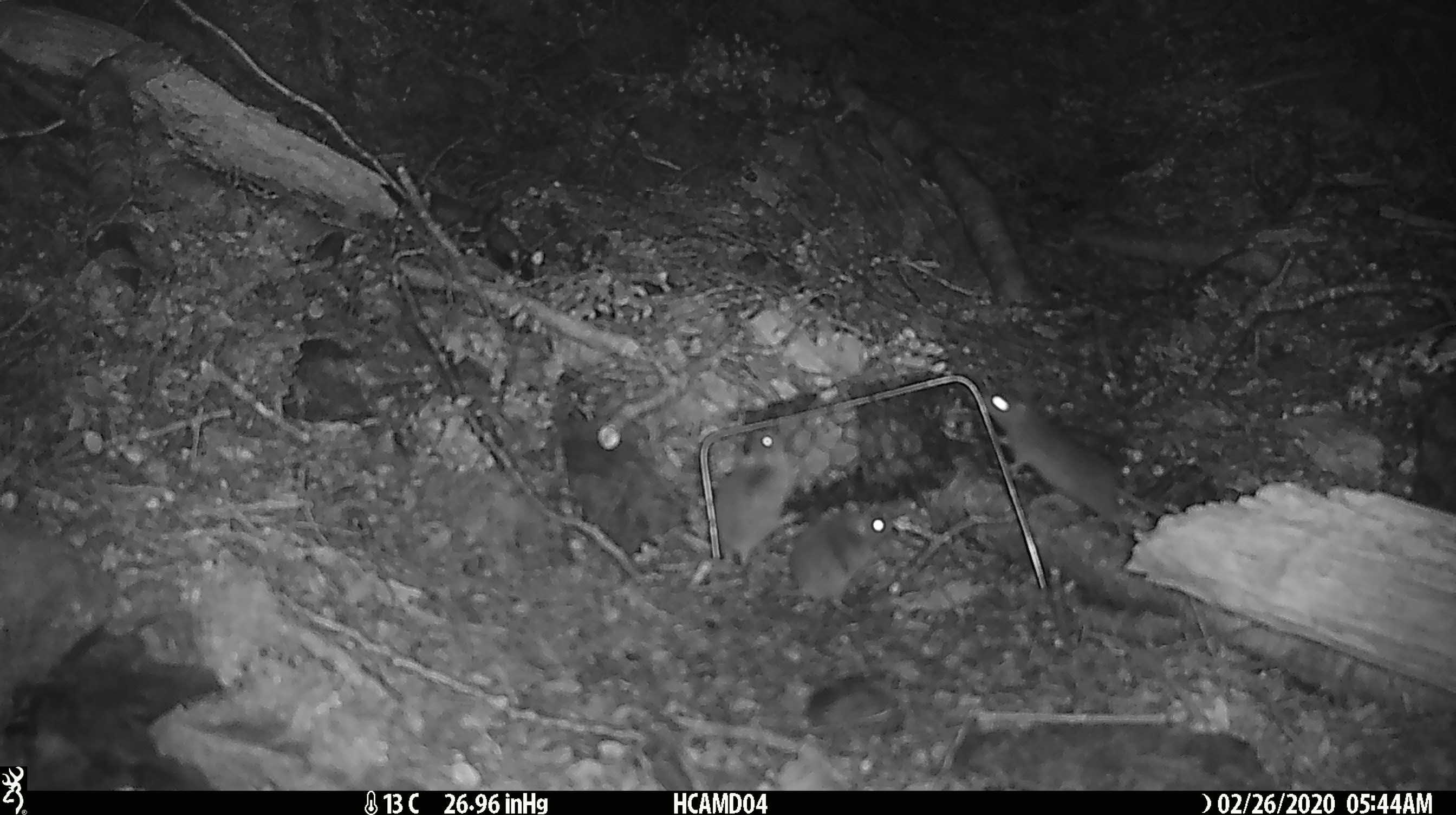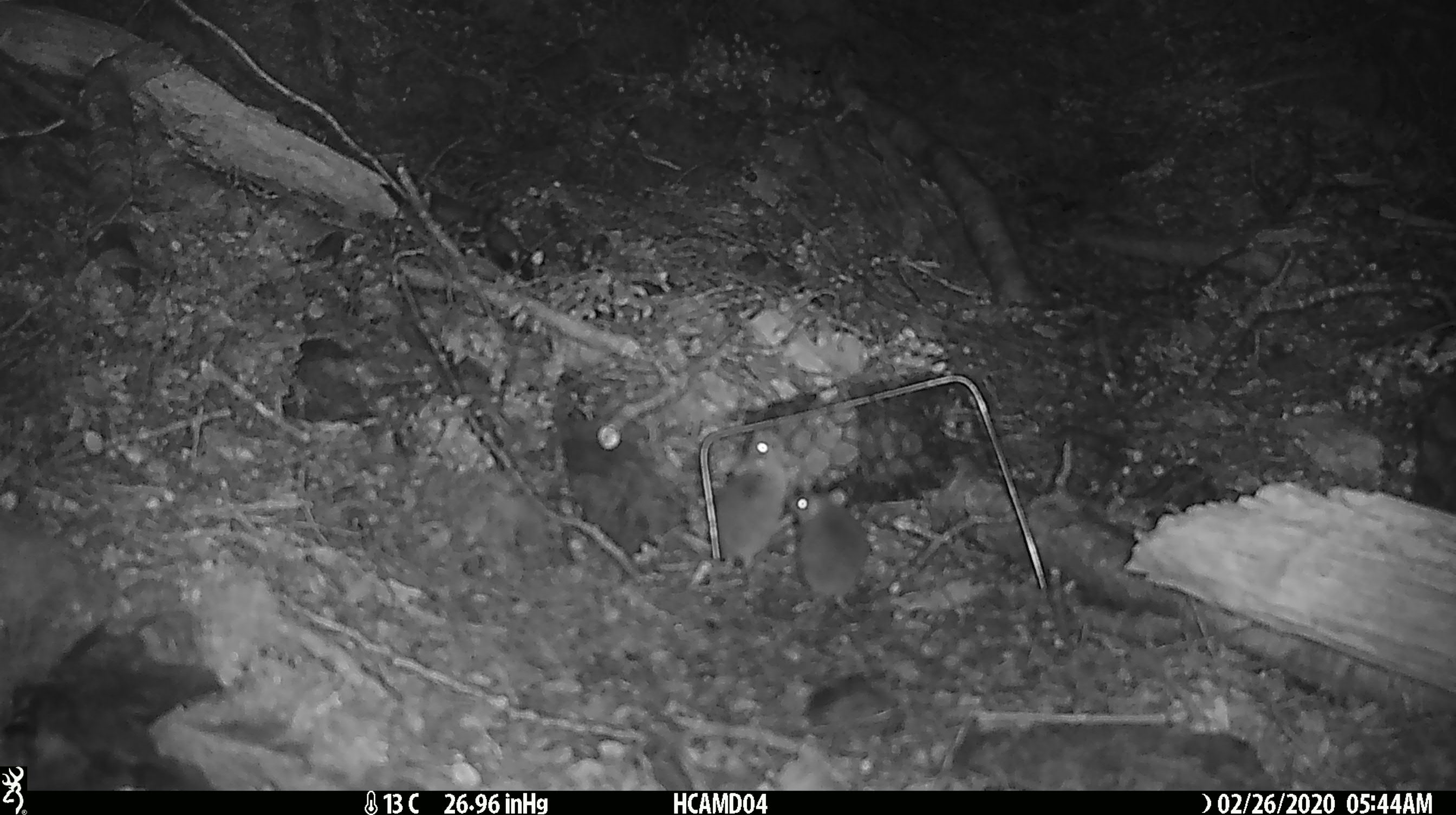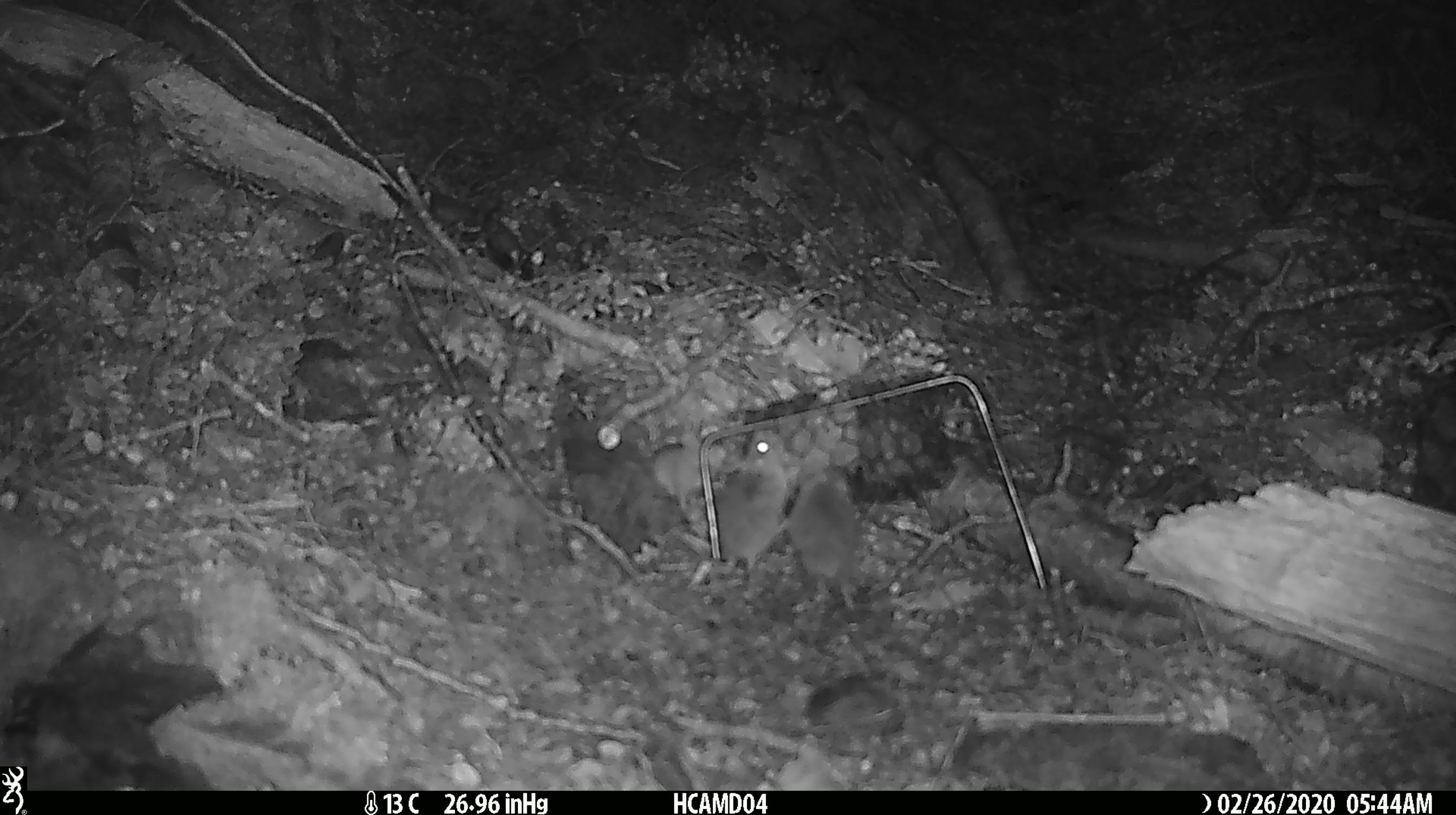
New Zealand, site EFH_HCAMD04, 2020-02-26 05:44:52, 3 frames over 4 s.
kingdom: Animalia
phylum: Chordata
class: Mammalia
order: Rodentia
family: Muridae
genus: Mus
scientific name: Mus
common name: mouse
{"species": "mouse (Mus)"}